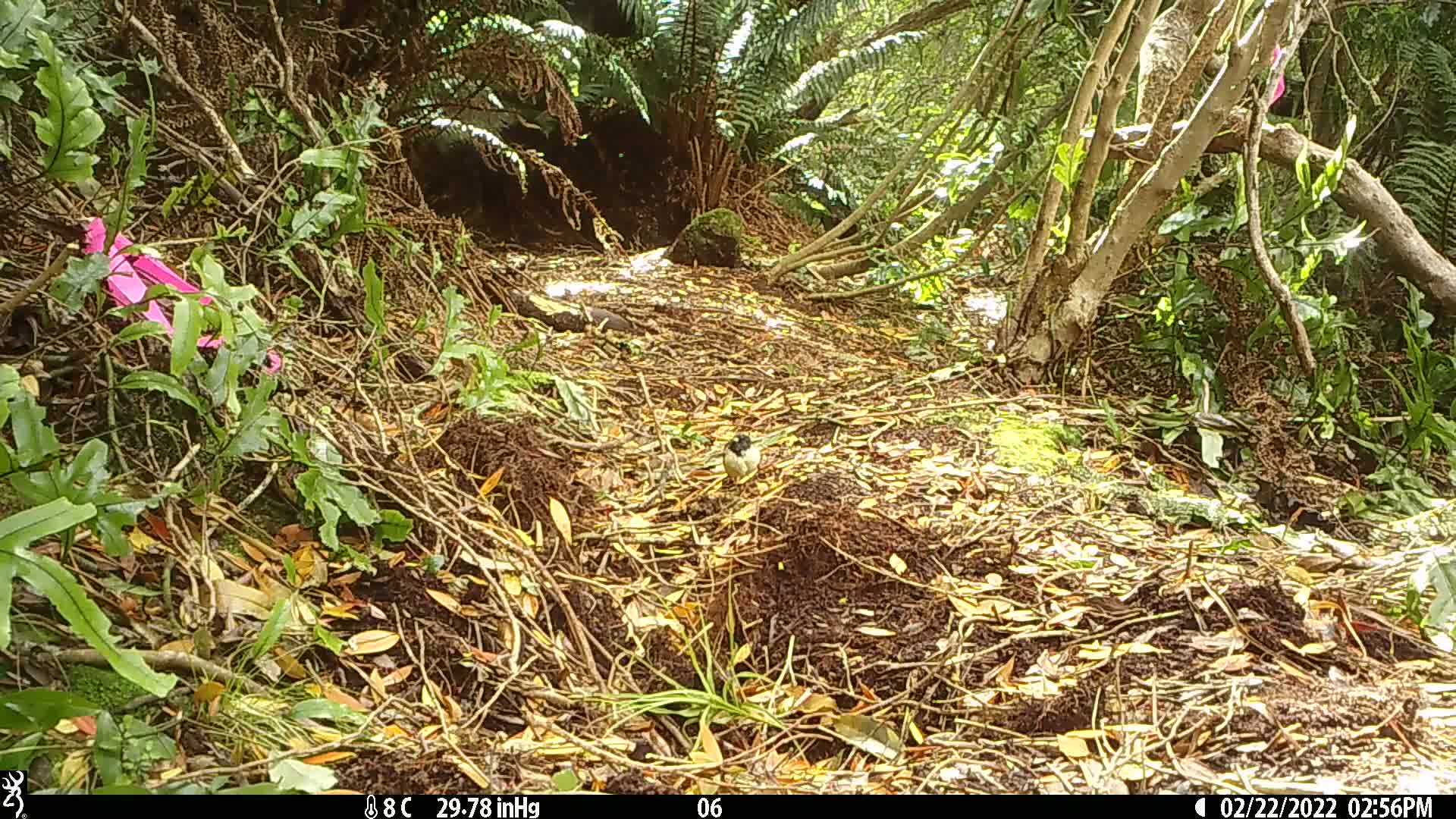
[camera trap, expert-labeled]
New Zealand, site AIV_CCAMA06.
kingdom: Animalia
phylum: Chordata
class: Aves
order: Passeriformes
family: Petroicidae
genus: Petroica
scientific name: Petroica macrocephala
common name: tomtit